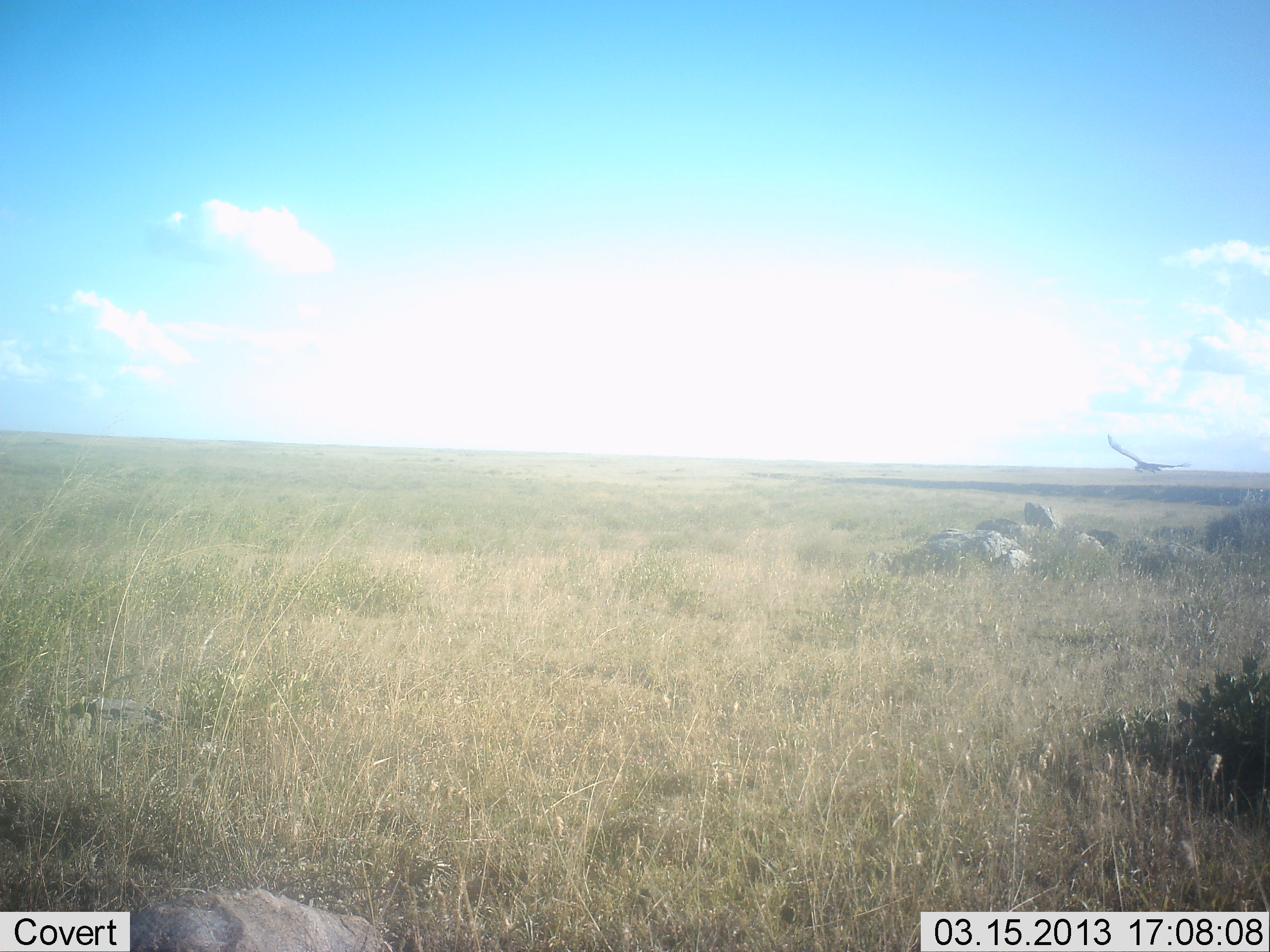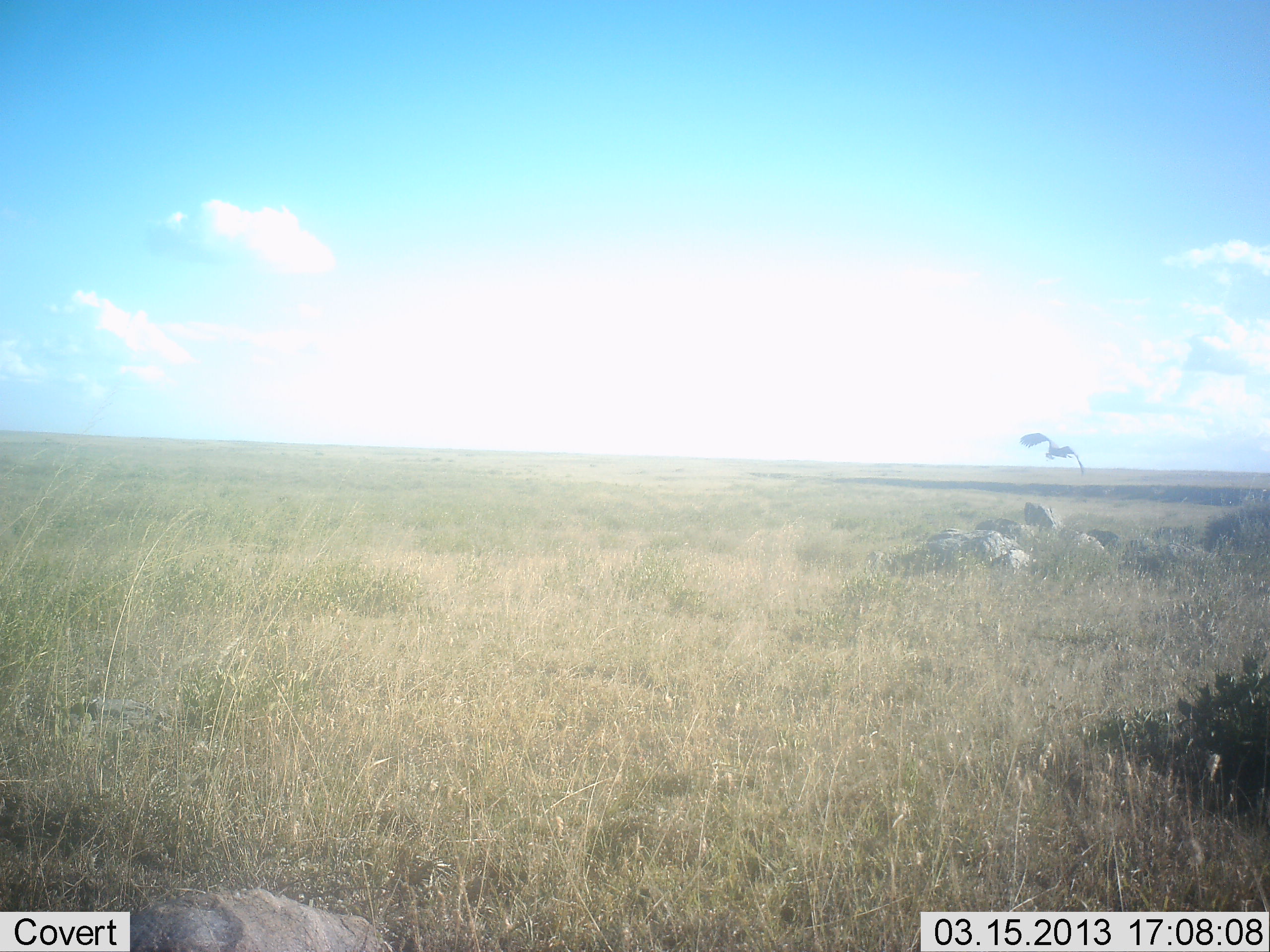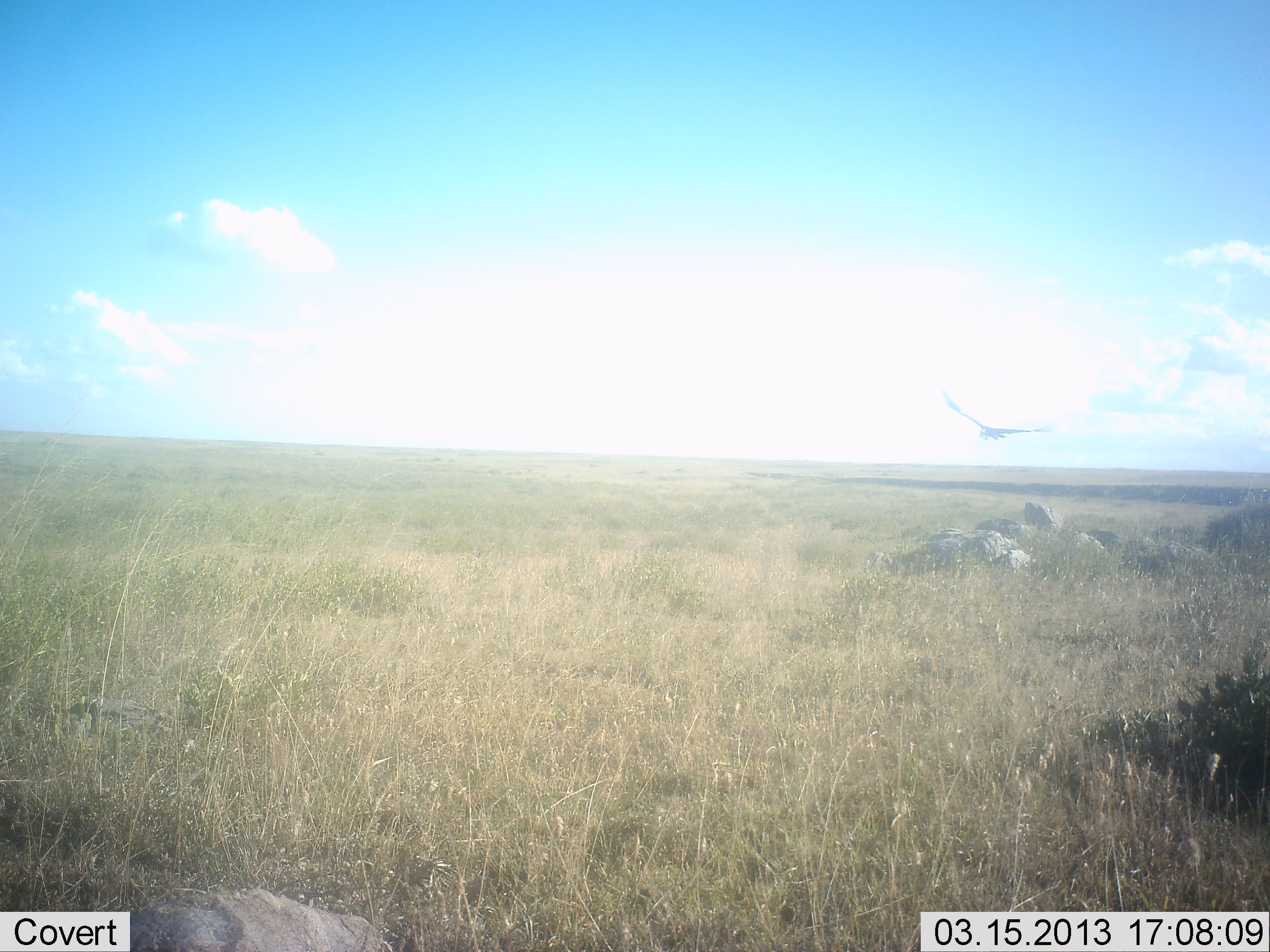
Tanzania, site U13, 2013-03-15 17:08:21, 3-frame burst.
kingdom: Animalia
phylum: Chordata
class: Aves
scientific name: Aves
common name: bird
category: otherbird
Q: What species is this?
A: Otherbird (bird) (Aves).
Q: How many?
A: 1.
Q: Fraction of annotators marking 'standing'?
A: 0%.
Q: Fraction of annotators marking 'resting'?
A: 0%.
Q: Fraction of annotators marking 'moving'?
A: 100%.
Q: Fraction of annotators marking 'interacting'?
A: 0%.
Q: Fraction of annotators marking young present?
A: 0%.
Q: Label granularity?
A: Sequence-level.